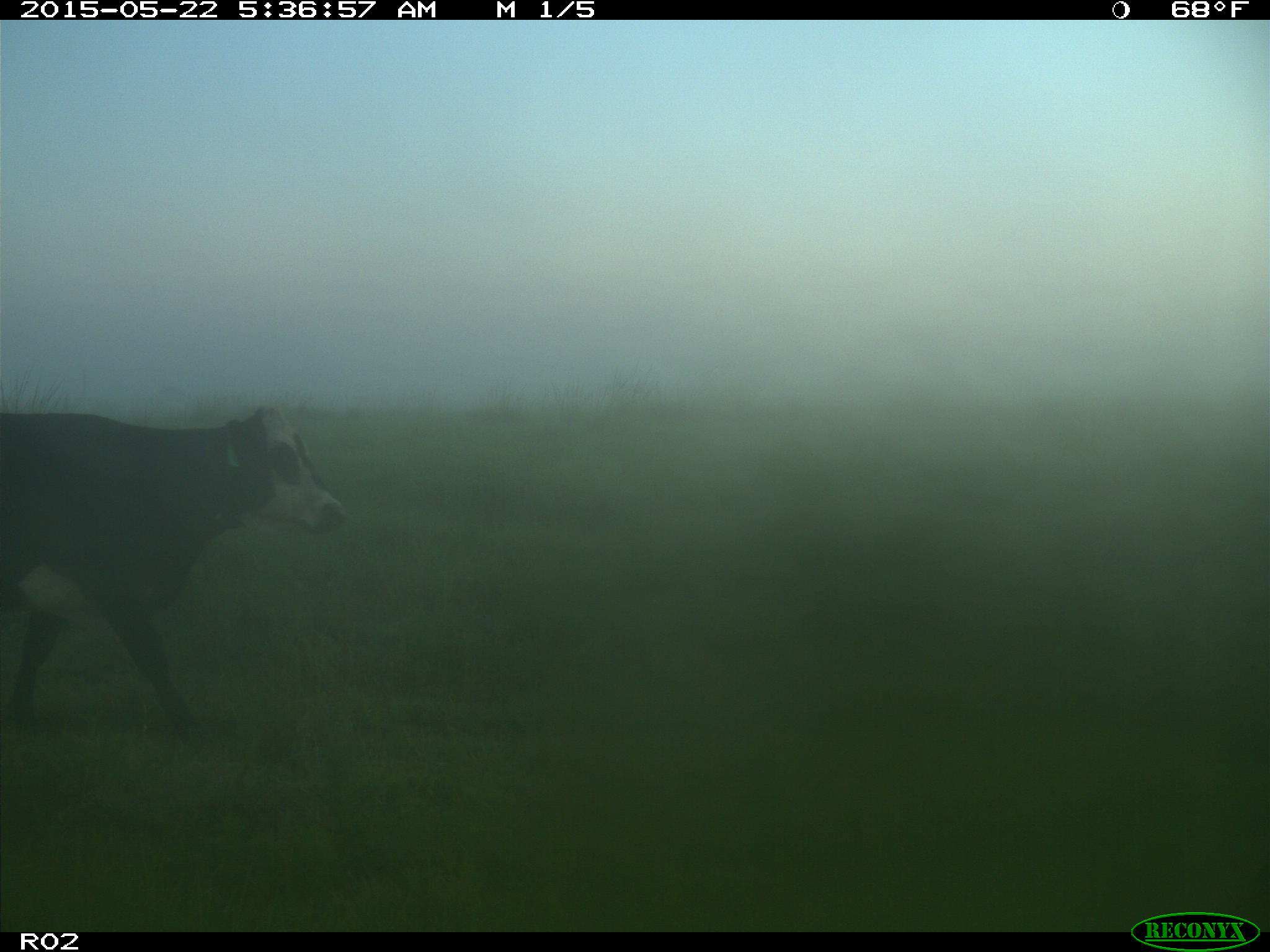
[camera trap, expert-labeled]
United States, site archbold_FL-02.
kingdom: Animalia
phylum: Chordata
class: Mammalia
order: Artiodactyla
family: Bovidae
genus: Bos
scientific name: Bos taurus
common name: domestic cow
Bos taurus (domestic cow).